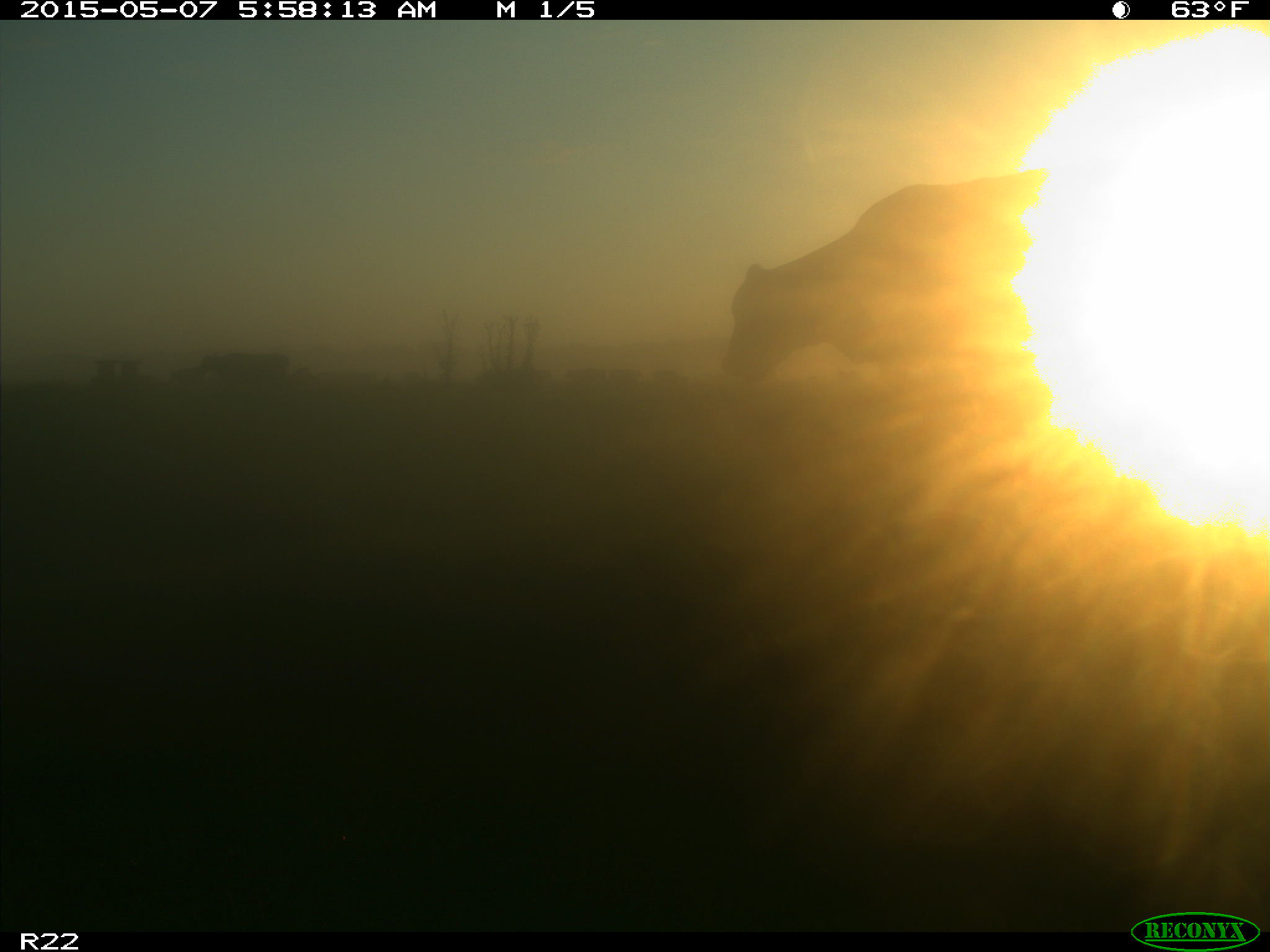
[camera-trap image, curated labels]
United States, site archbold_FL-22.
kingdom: Animalia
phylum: Chordata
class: Mammalia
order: Artiodactyla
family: Bovidae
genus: Bos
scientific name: Bos taurus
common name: domestic cow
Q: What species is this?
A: Bos taurus (domestic cow).